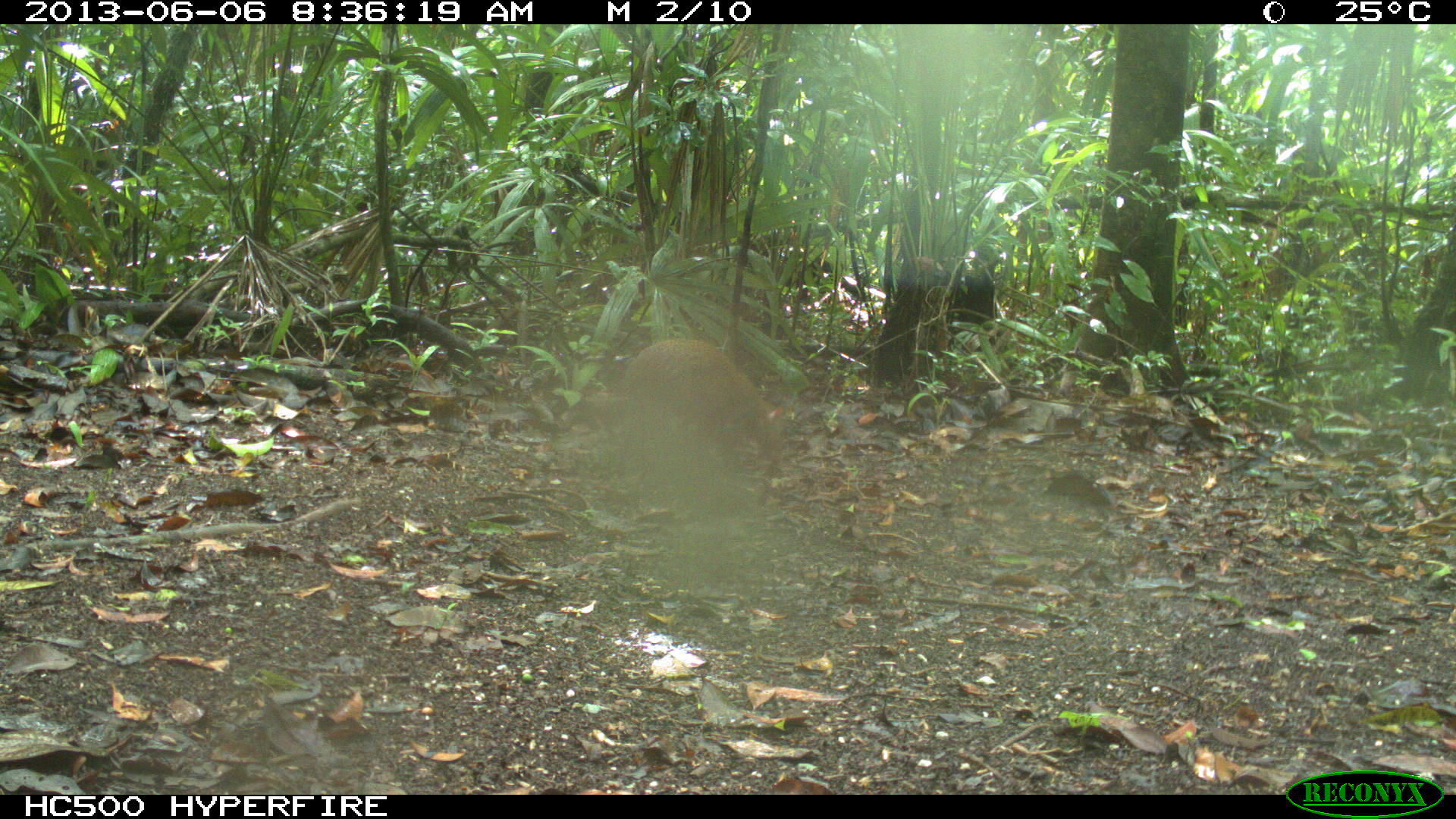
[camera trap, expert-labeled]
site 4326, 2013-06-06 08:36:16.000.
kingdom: Animalia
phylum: Chordata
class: Mammalia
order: Rodentia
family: Dasyproctidae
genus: Dasyprocta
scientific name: Dasyprocta punctata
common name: central american agouti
Dasyprocta punctata (central american agouti), count 1.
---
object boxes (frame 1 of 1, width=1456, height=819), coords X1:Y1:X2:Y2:
dasyprocta punctata: 620:337:784:469